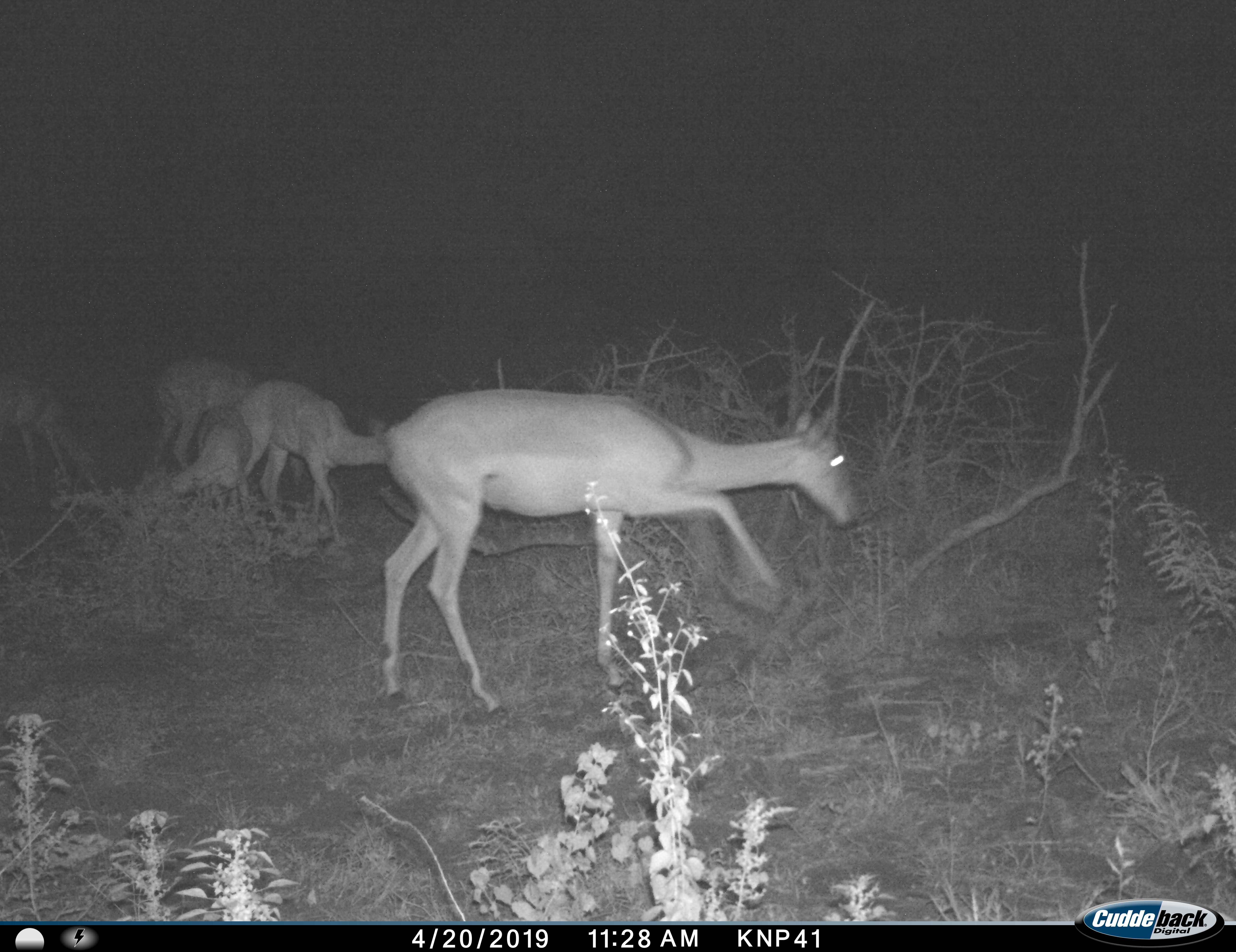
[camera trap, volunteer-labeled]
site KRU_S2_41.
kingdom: Animalia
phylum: Chordata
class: Mammalia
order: Artiodactyla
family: Bovidae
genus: Aepyceros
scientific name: Aepyceros melampus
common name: impala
Impala (Aepyceros melampus), count 4. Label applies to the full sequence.